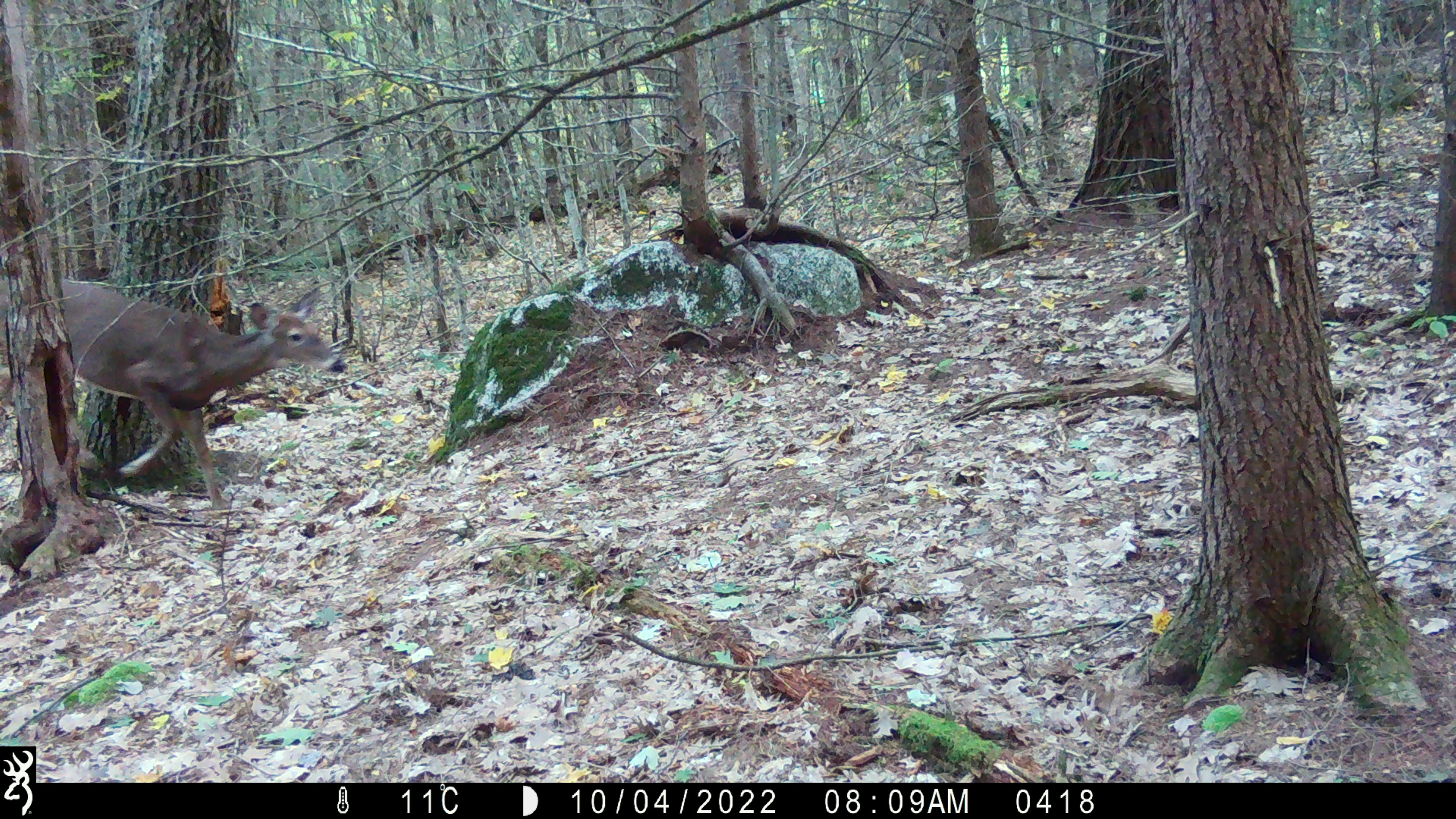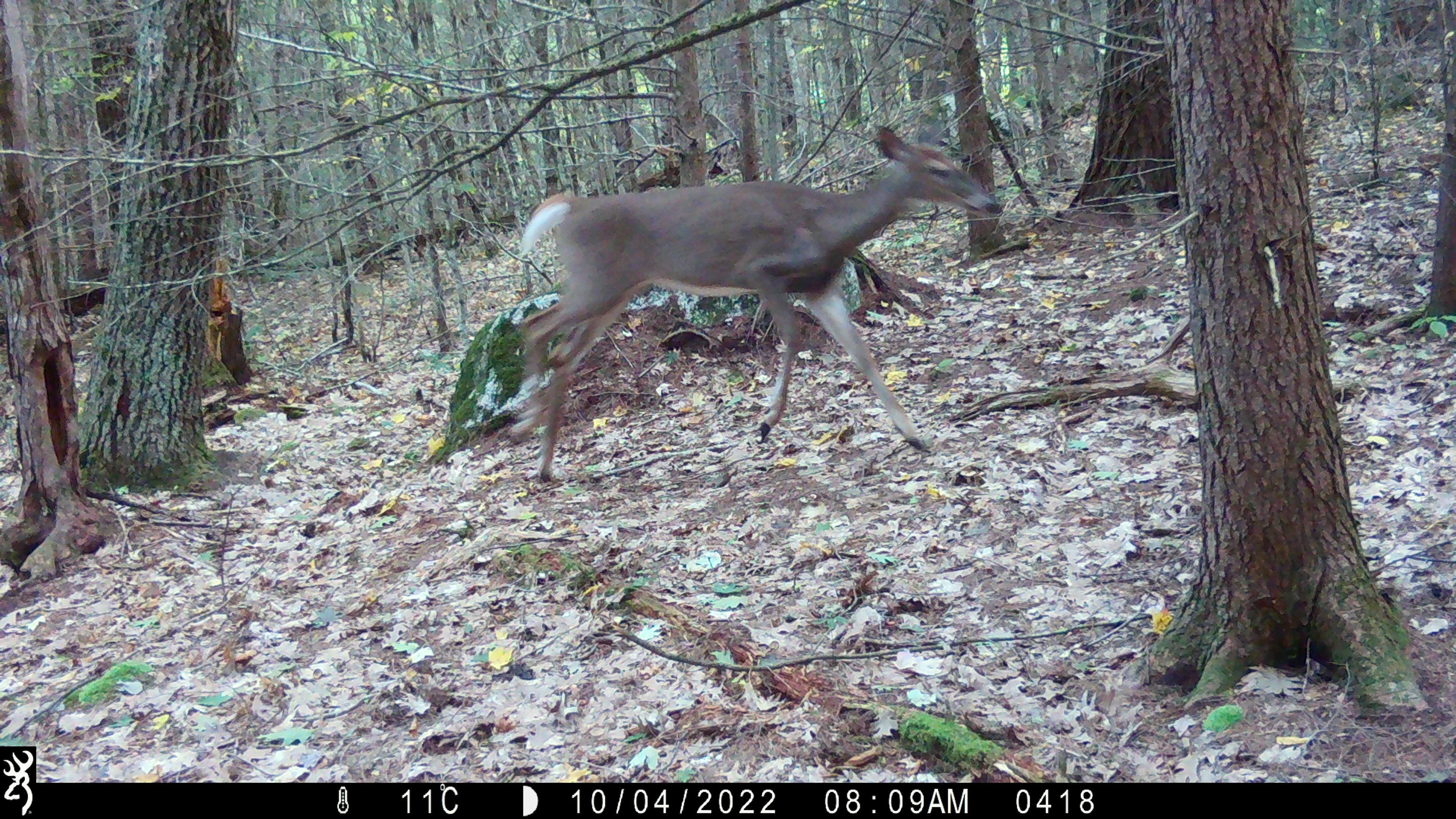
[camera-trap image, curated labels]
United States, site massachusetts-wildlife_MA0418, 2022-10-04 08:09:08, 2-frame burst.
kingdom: Animalia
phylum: Chordata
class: Mammalia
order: Artiodactyla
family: Cervidae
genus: Odocoileus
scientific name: Odocoileus virginianus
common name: white-tailed deer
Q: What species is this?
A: White-tailed deer (Odocoileus virginianus).